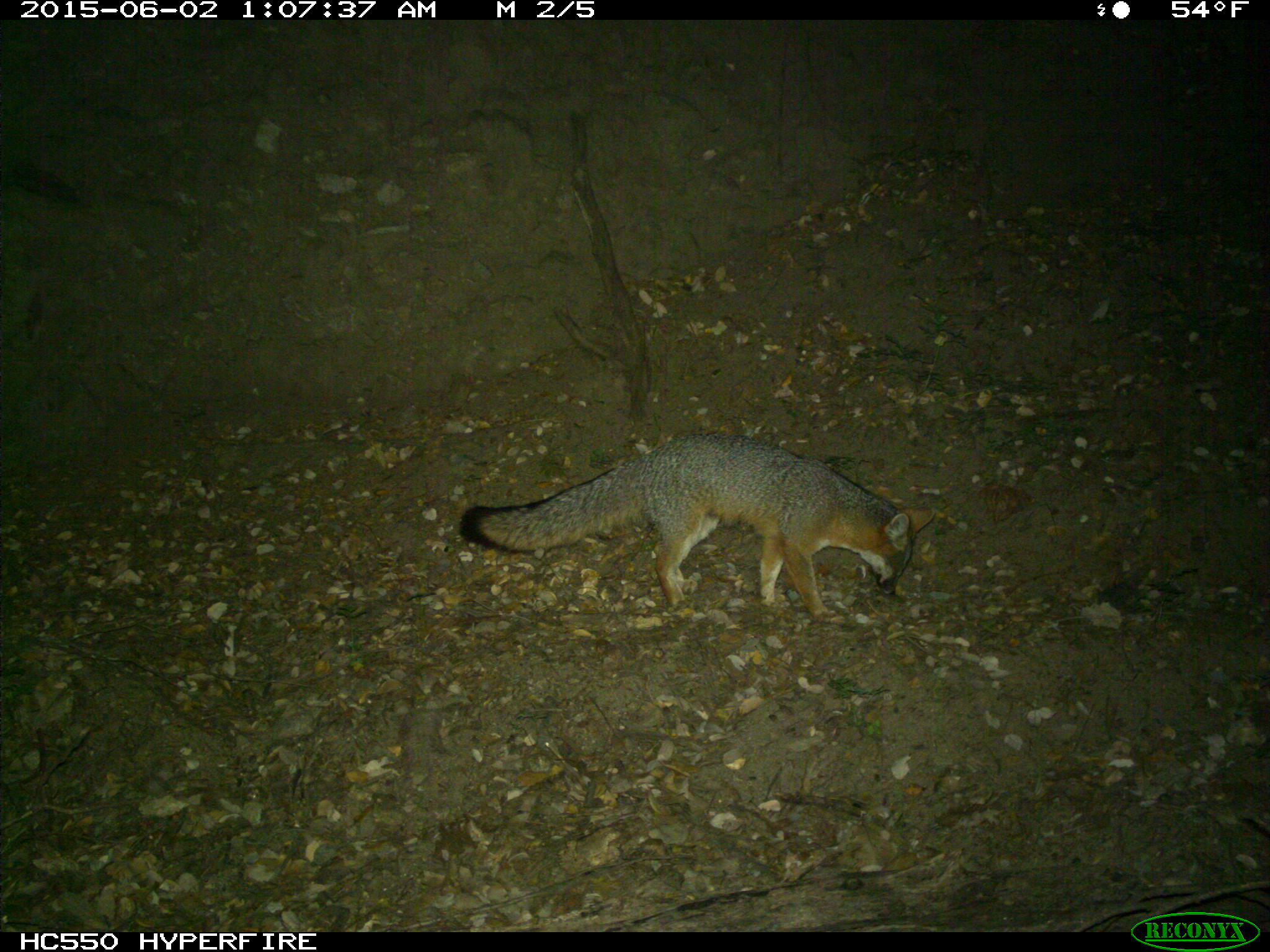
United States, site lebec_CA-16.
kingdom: Animalia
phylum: Chordata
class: Mammalia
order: Carnivora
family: Canidae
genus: Urocyon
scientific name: Urocyon cinereoargenteus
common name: gray fox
Urocyon cinereoargenteus (gray fox).